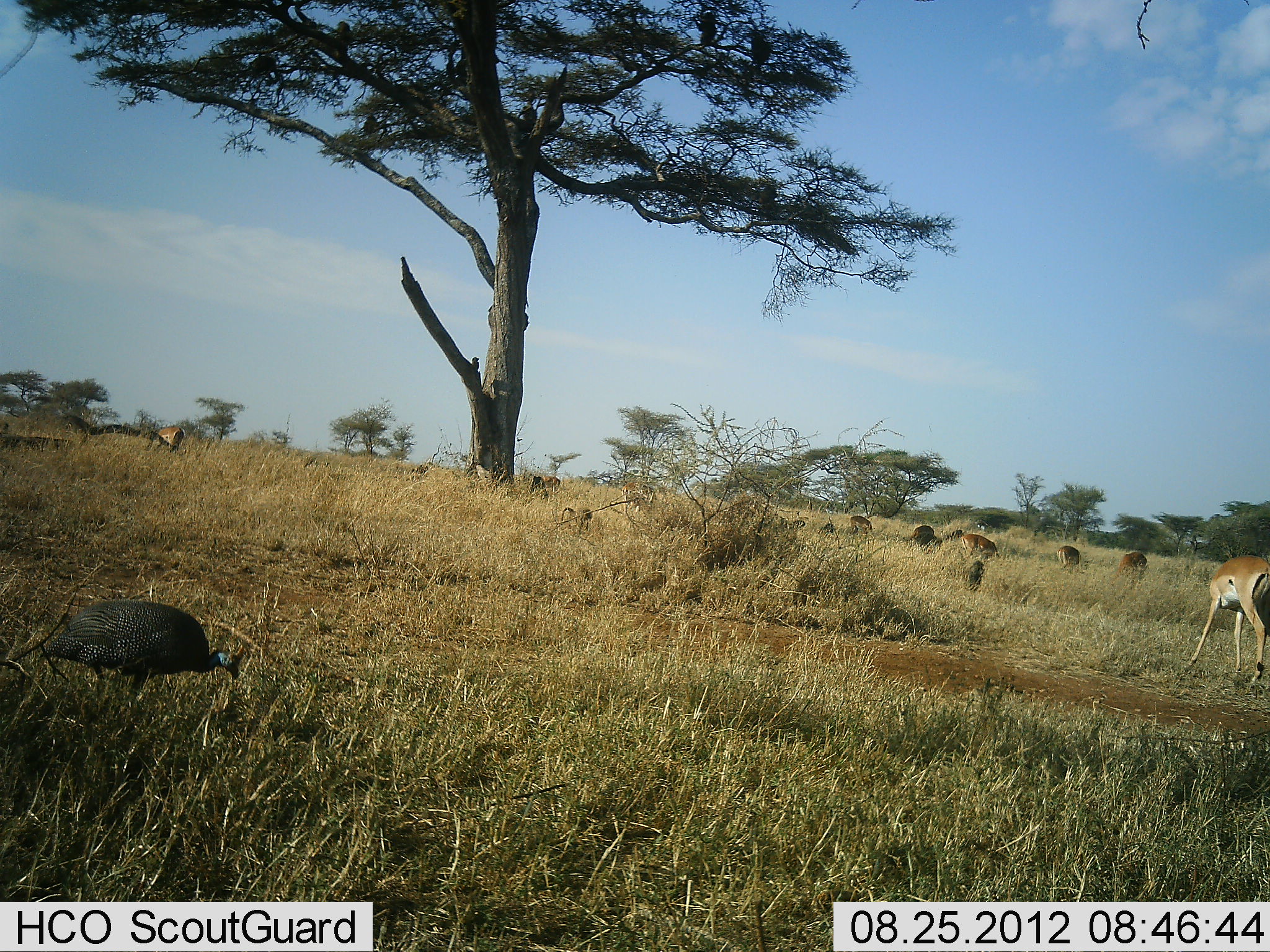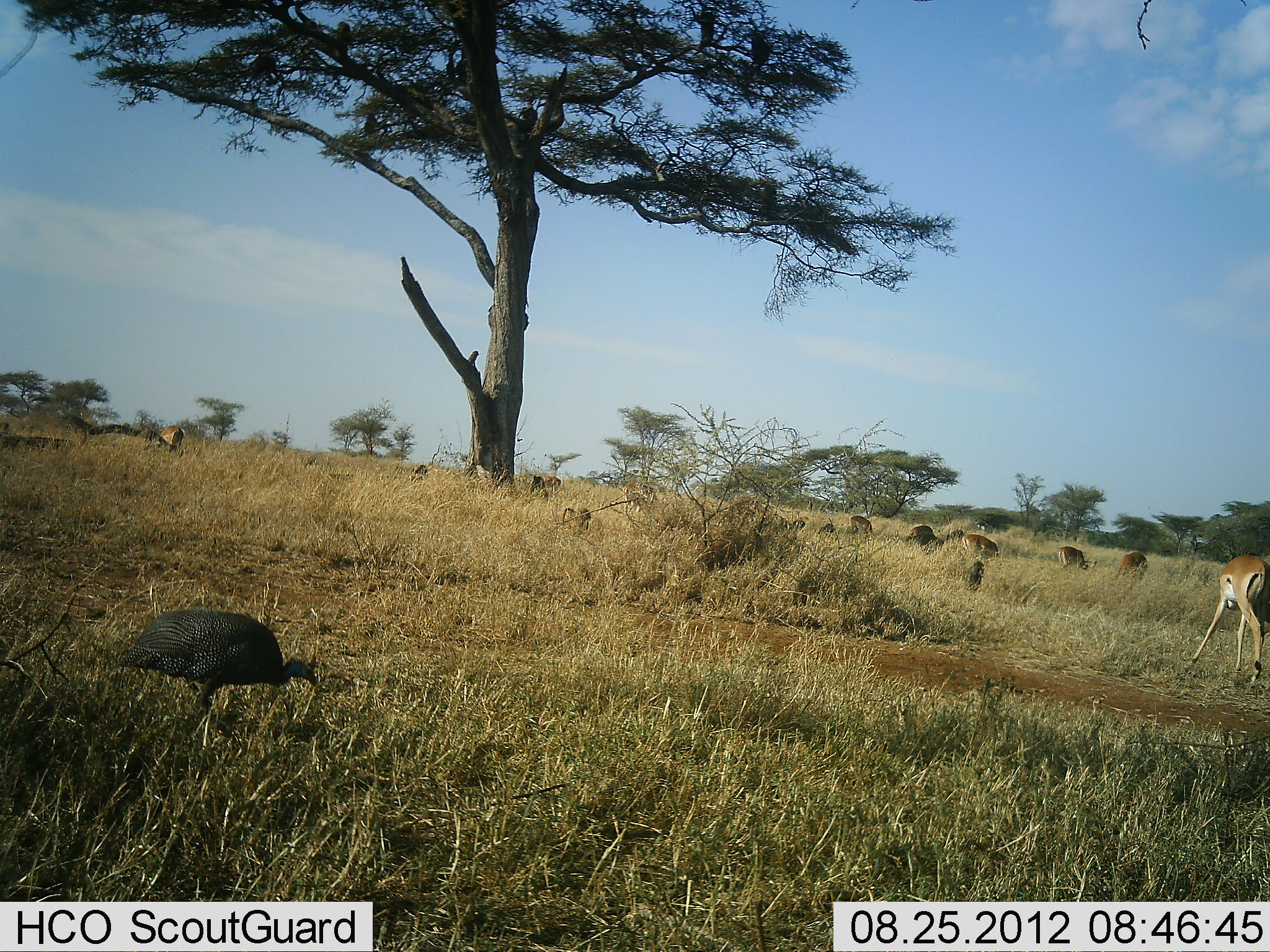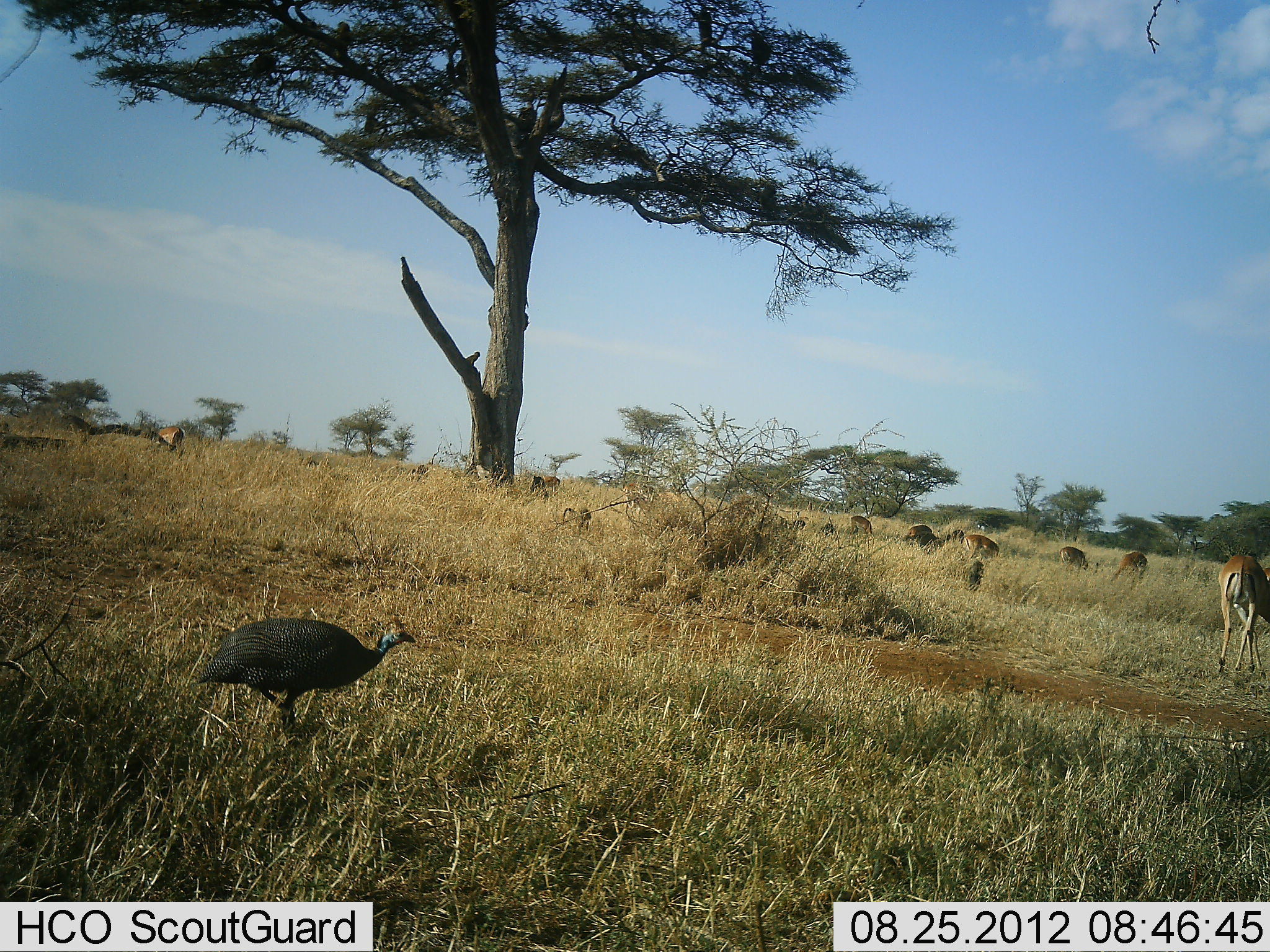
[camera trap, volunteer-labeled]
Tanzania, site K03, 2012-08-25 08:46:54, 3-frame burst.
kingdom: Animalia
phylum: Chordata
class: Mammalia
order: Primates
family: Cercopithecidae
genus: Papio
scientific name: Papio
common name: baboon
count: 11-50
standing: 30%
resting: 60%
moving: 30%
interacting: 0%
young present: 0%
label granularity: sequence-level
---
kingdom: Animalia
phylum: Chordata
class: Aves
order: Galliformes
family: Numididae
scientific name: Numididae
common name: guinea fowl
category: guineafowl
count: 1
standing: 4%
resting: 0%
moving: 87%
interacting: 0%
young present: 0%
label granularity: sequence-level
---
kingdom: Animalia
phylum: Chordata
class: Mammalia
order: Artiodactyla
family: Bovidae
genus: Aepyceros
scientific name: Aepyceros melampus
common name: impala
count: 8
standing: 30%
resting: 0%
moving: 10%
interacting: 0%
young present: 0%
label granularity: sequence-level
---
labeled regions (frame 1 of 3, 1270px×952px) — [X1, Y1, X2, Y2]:
animal: [38, 598, 241, 708]; [1185, 554, 1270, 690]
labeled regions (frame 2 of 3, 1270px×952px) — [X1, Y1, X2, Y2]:
animal: [119, 607, 320, 743]; [1188, 554, 1270, 687]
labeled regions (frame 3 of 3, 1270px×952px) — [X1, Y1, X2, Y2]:
animal: [190, 613, 417, 753]; [1217, 552, 1270, 682]